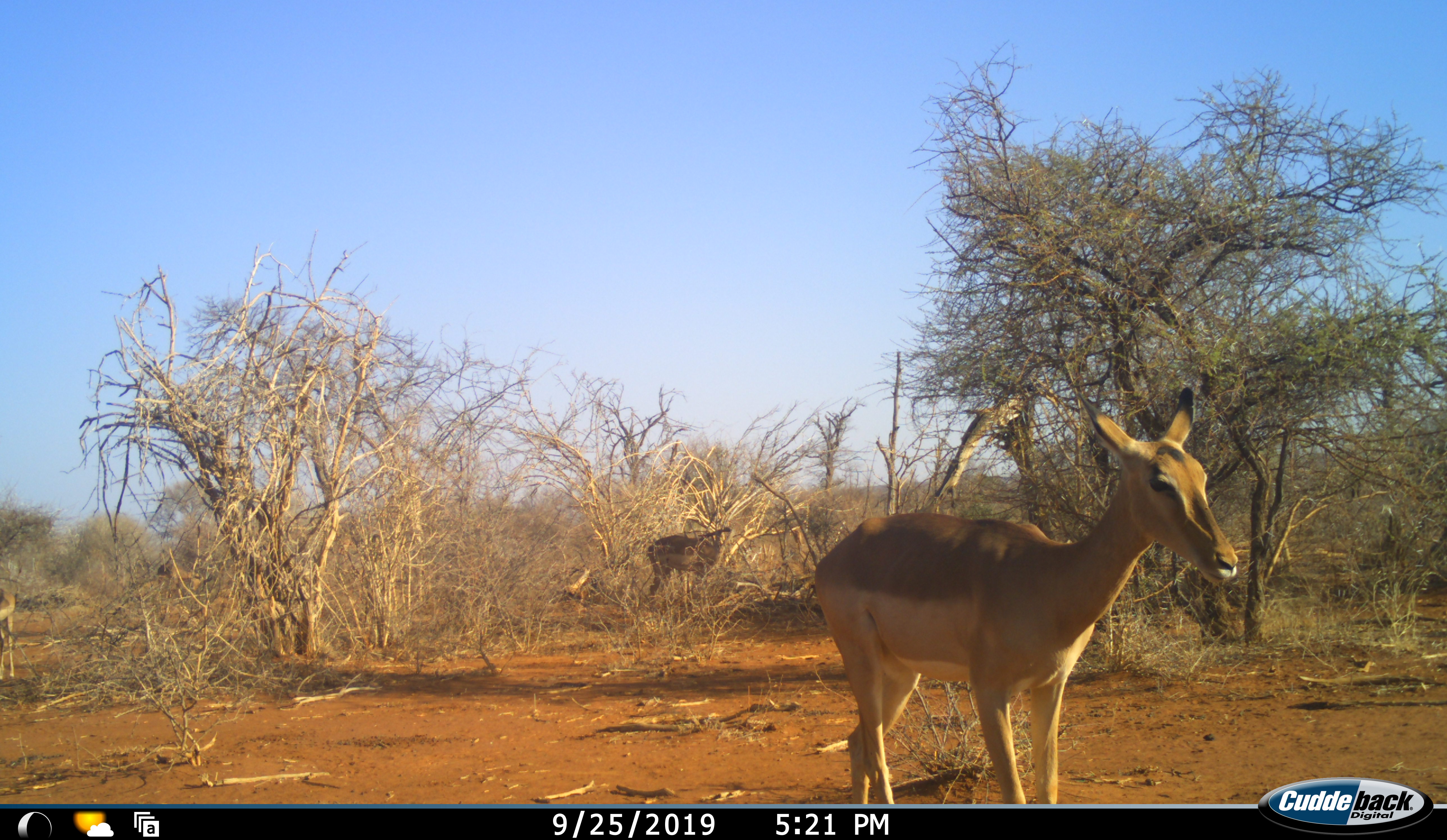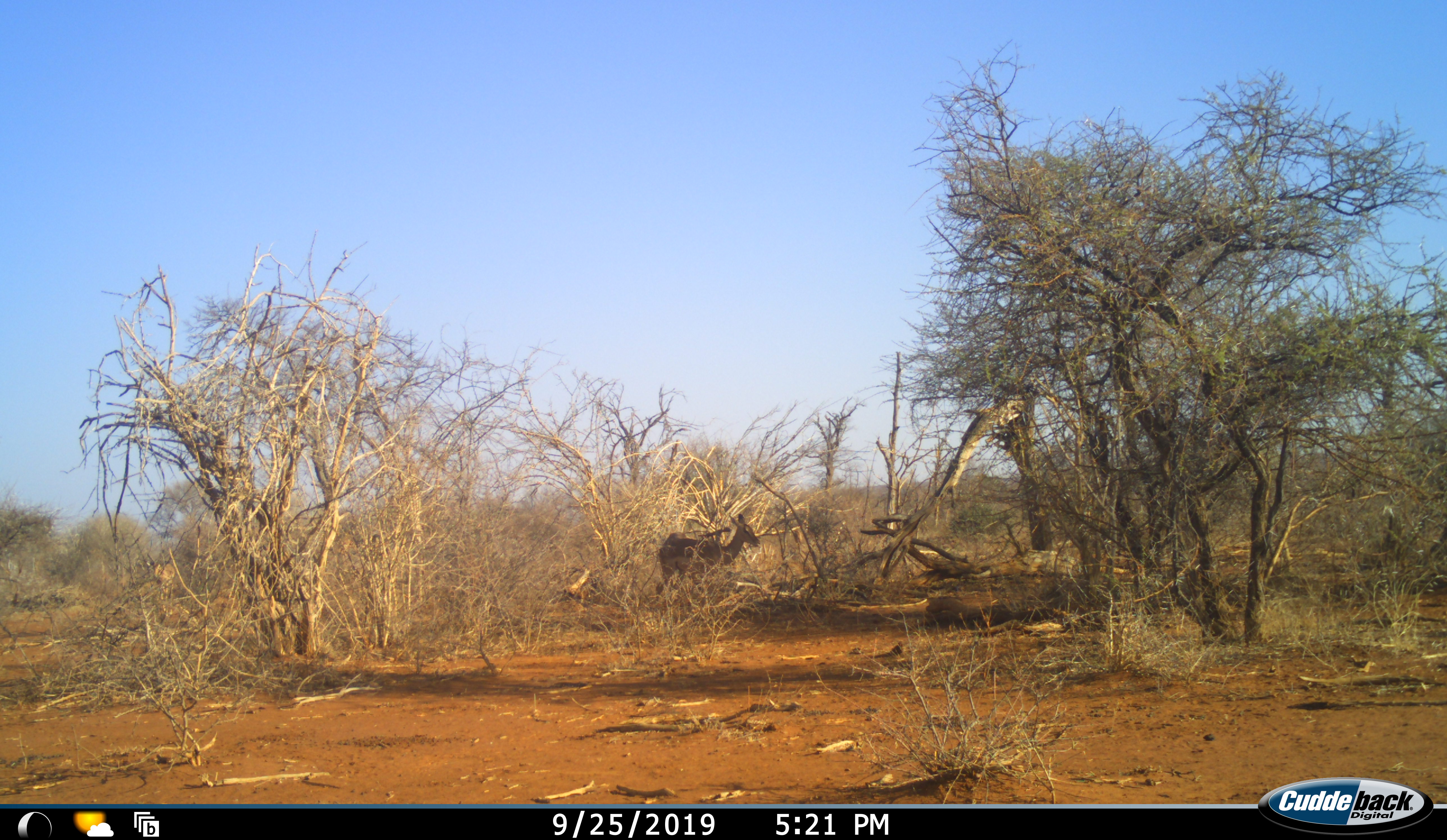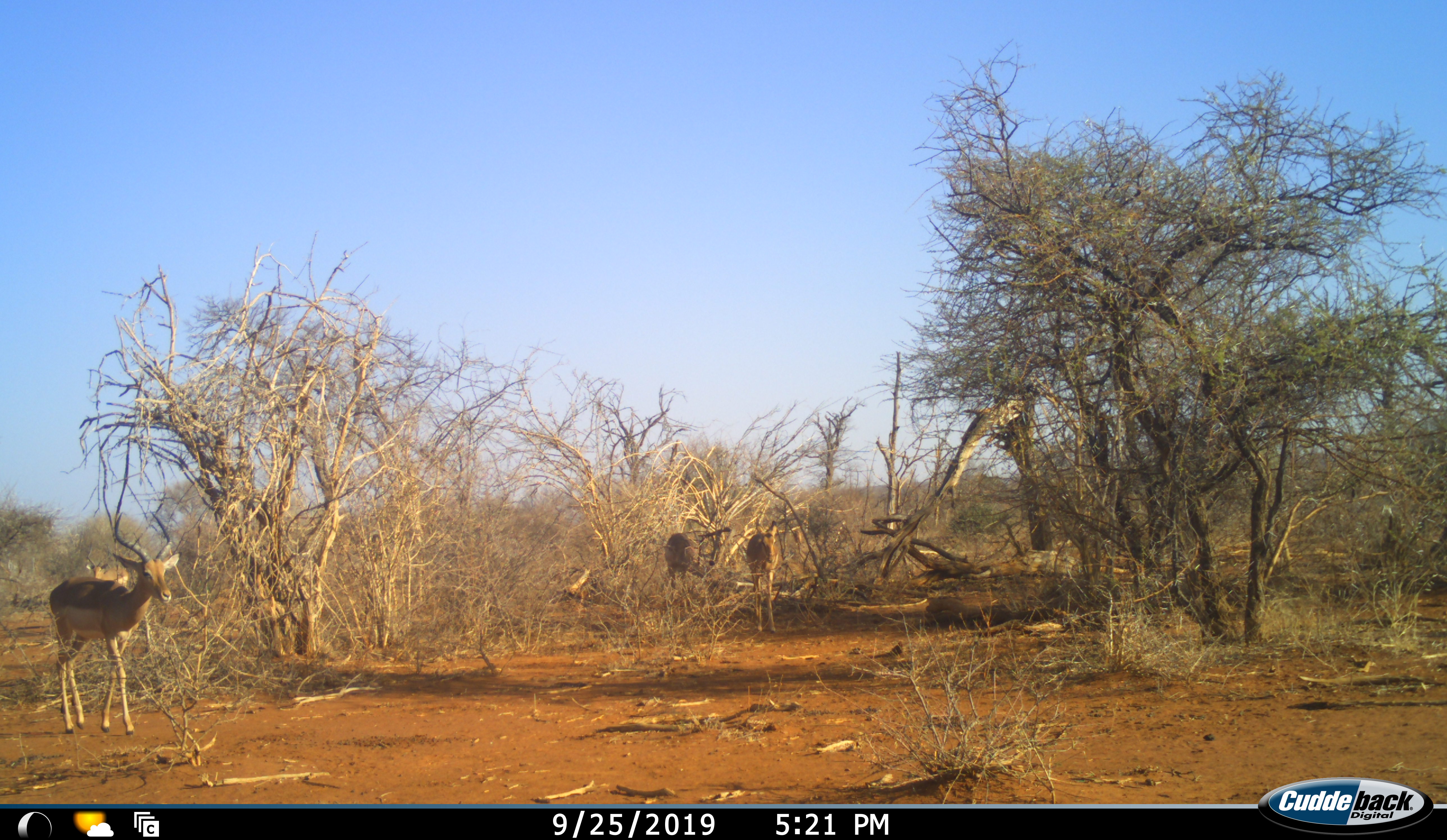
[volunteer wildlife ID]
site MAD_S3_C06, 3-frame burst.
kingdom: Animalia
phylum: Chordata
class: Mammalia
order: Artiodactyla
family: Bovidae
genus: Aepyceros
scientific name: Aepyceros melampus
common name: impala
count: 4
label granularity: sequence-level